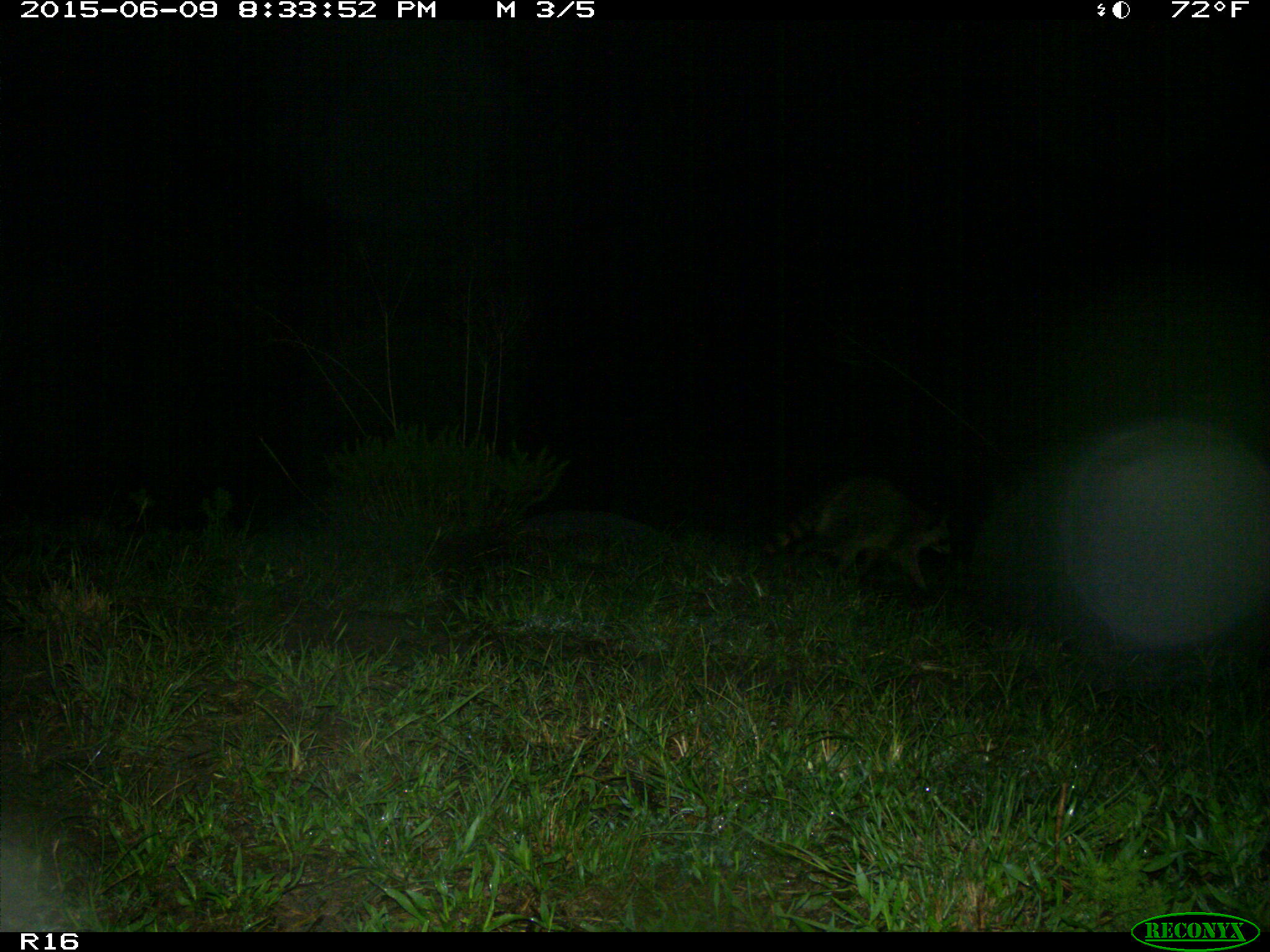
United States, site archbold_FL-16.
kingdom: Animalia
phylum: Chordata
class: Mammalia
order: Carnivora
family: Procyonidae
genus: Procyon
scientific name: Procyon lotor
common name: common raccoon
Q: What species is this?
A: Procyon lotor (common raccoon).